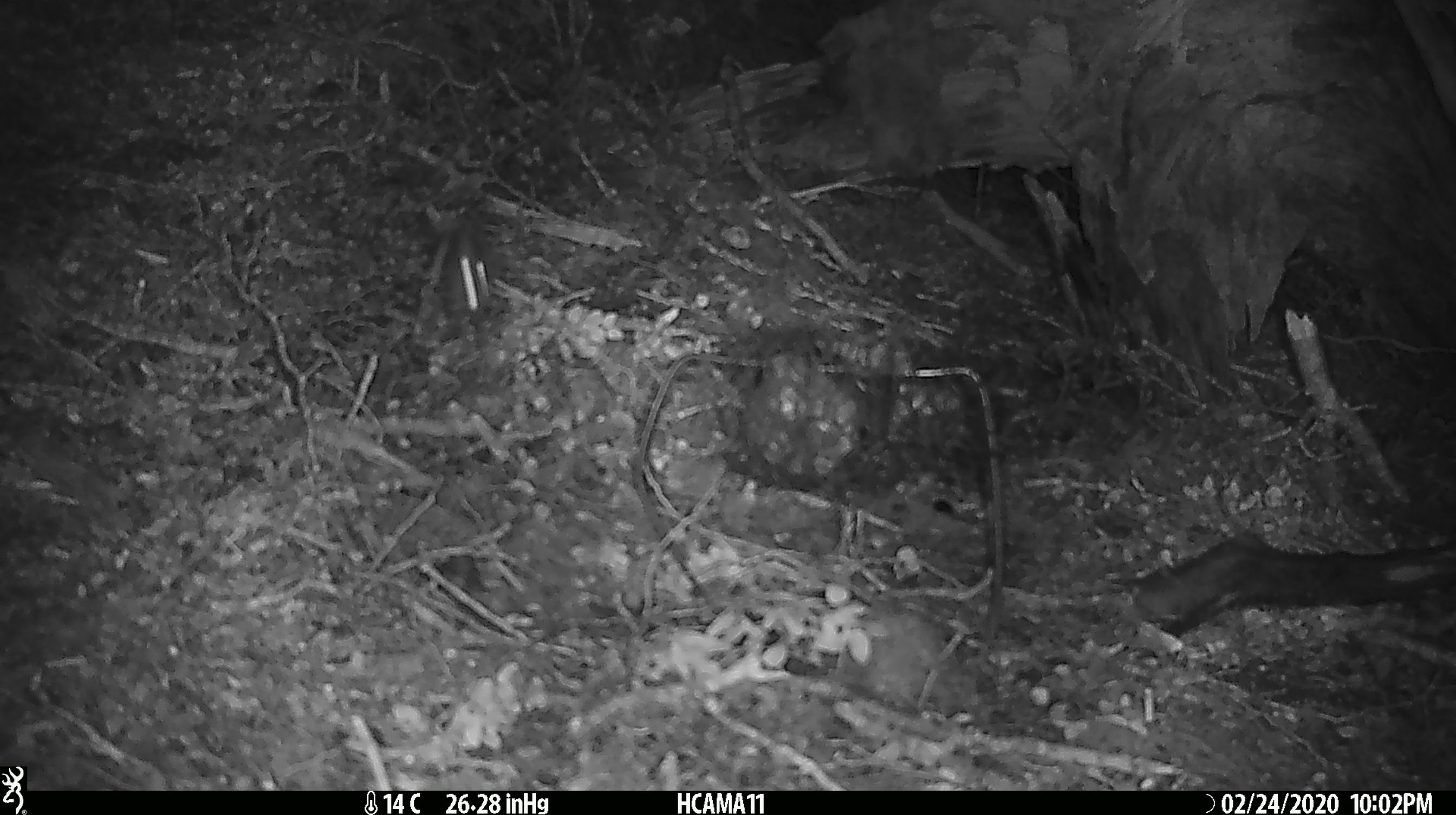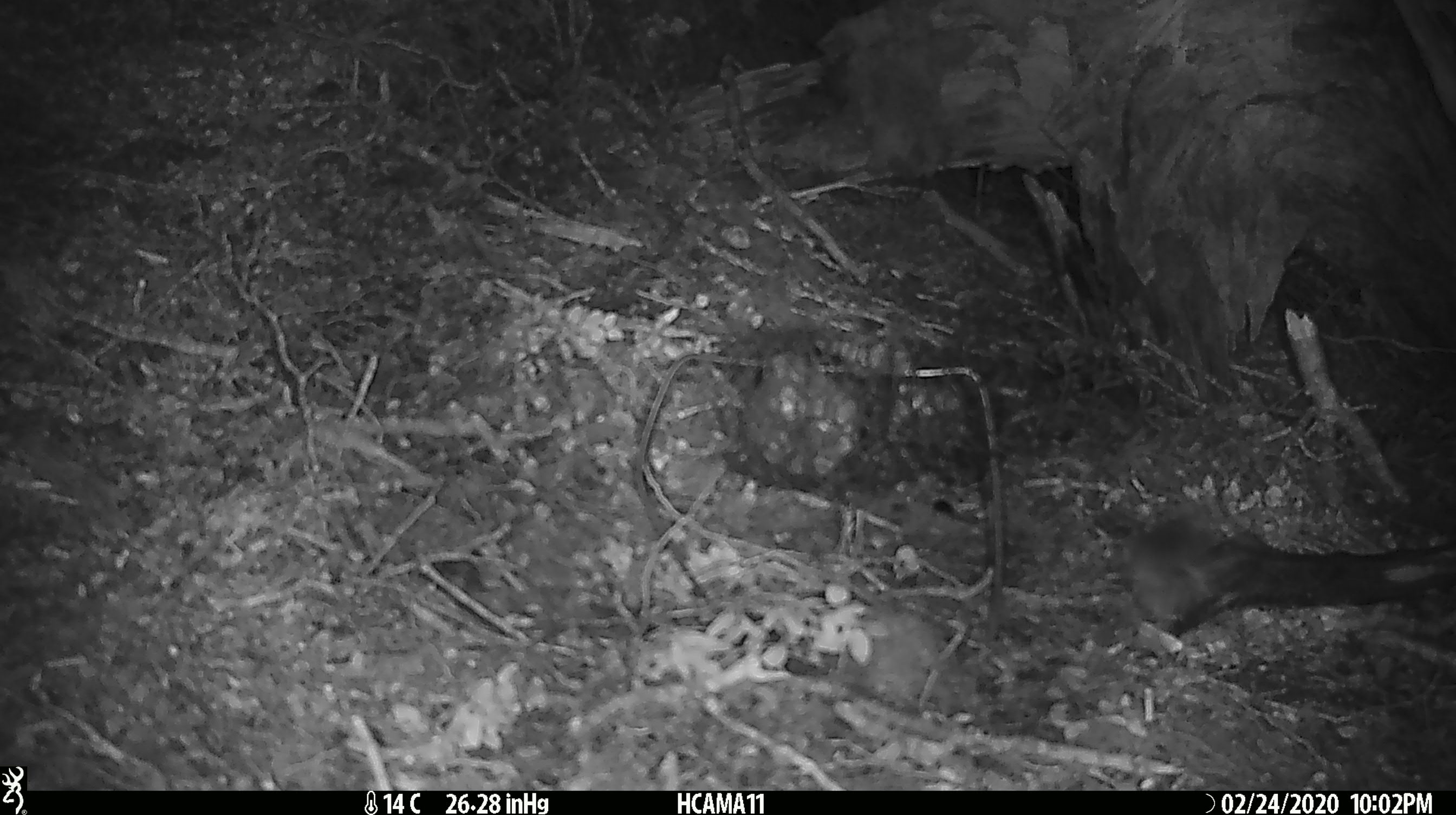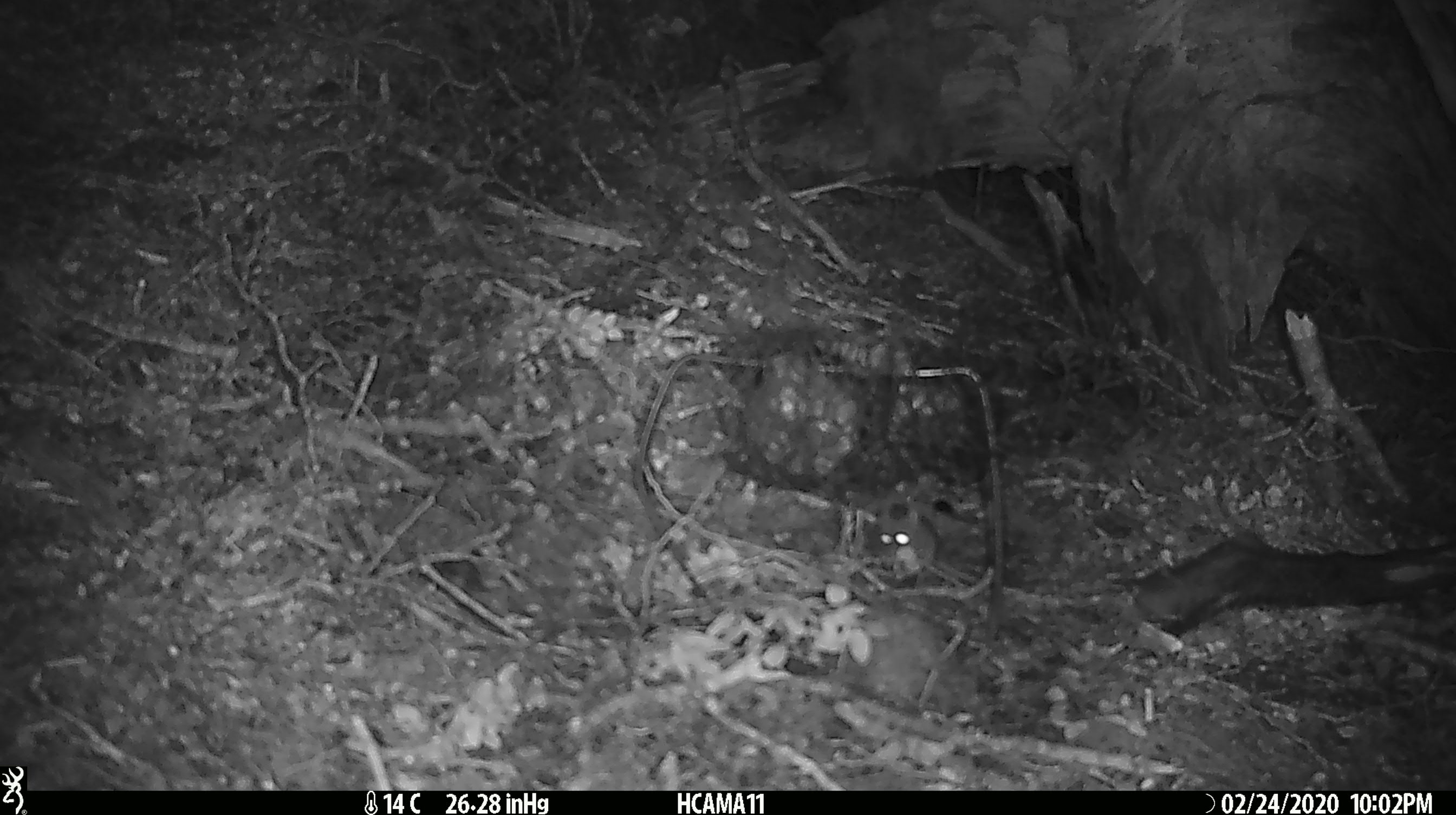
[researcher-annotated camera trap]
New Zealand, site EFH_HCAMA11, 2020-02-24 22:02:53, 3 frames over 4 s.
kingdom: Animalia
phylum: Chordata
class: Mammalia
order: Rodentia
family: Muridae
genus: Mus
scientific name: Mus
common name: mouse